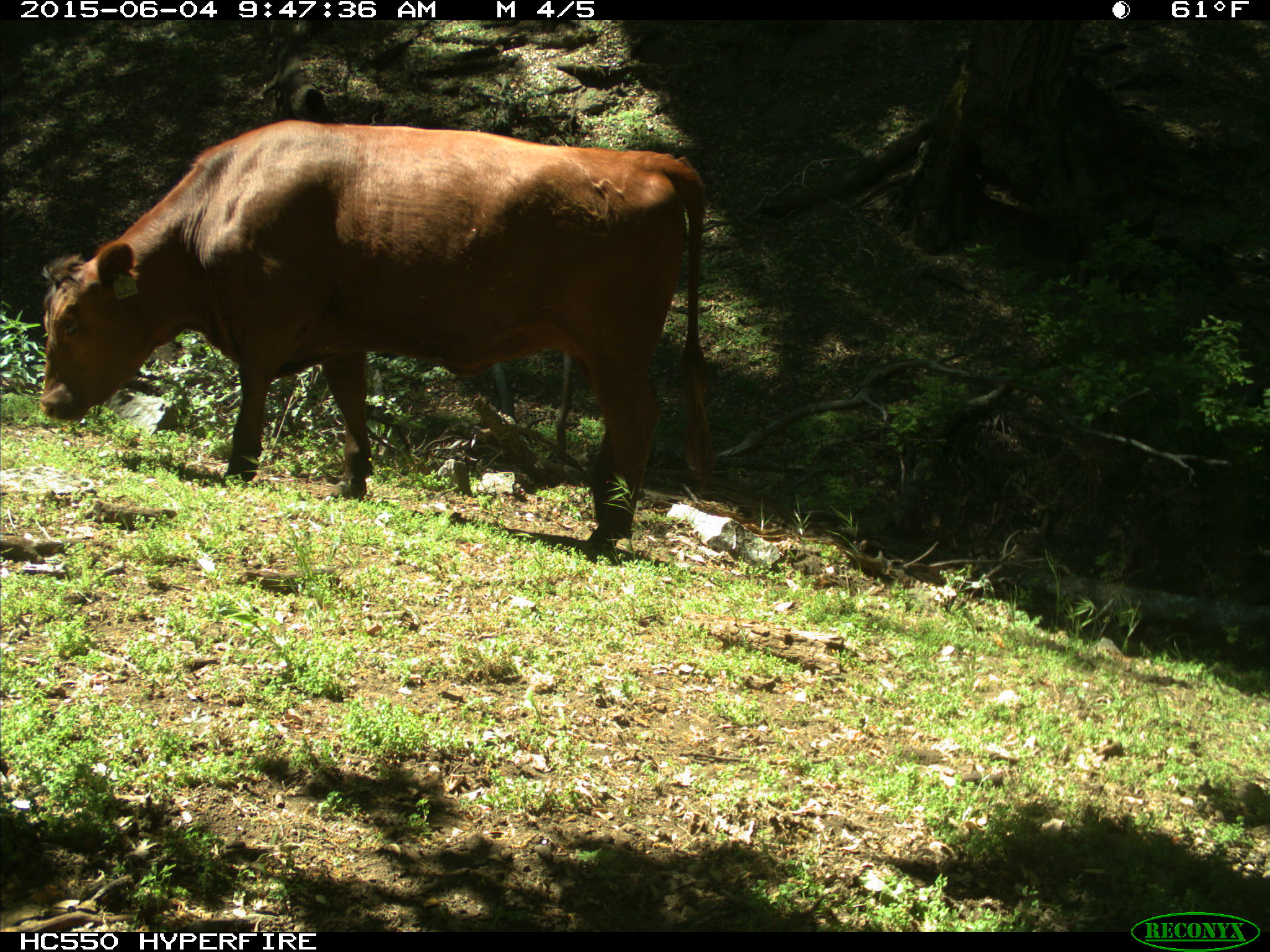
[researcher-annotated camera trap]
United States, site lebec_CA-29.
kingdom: Animalia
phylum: Chordata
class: Mammalia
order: Artiodactyla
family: Bovidae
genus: Bos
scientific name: Bos taurus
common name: domestic cow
Bos taurus (domestic cow).